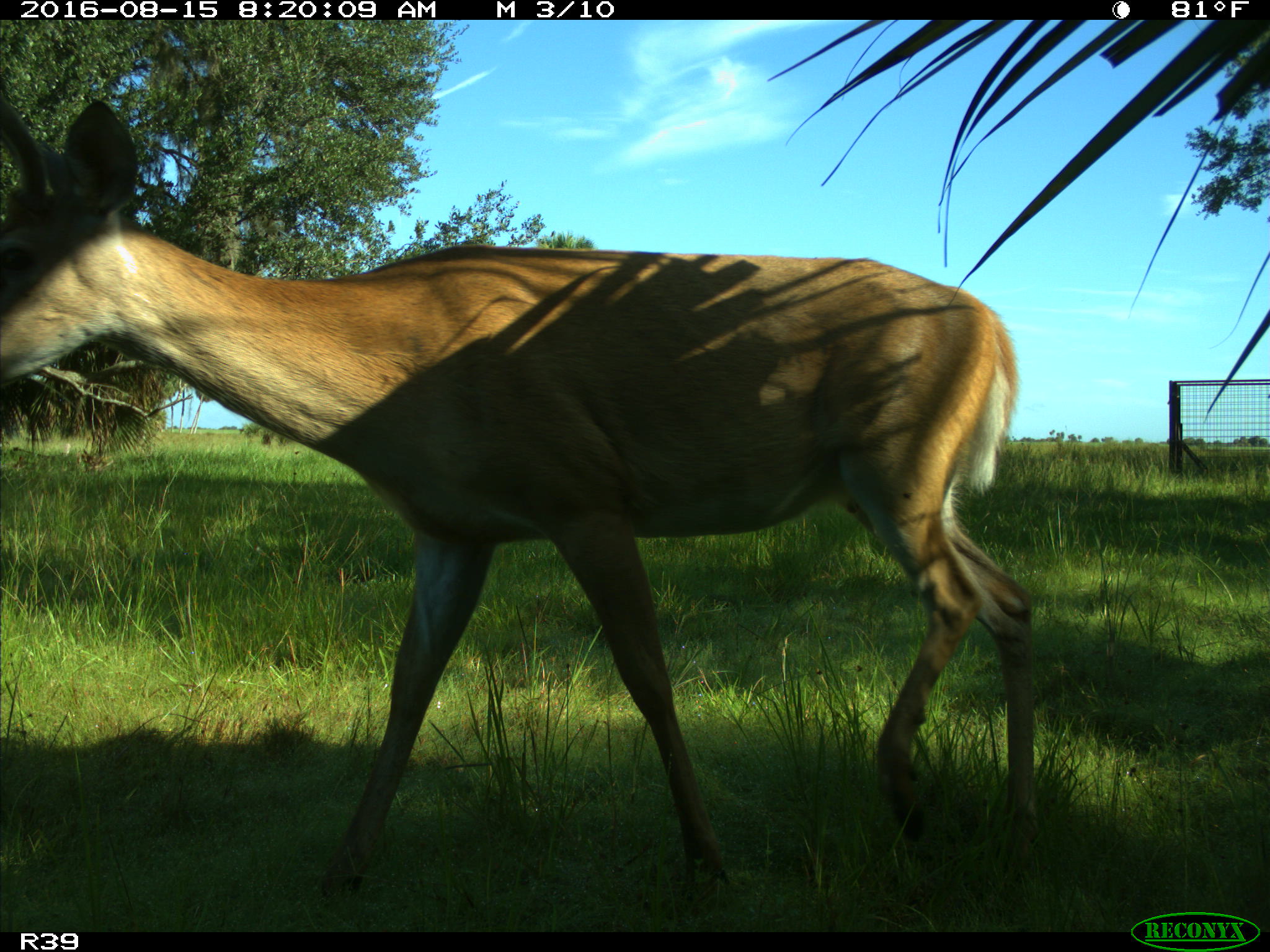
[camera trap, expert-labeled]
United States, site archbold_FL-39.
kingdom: Animalia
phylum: Chordata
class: Mammalia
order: Artiodactyla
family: Cervidae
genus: Odocoileus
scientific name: Odocoileus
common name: deer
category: unidentified deer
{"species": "unidentified deer (deer) (Odocoileus)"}